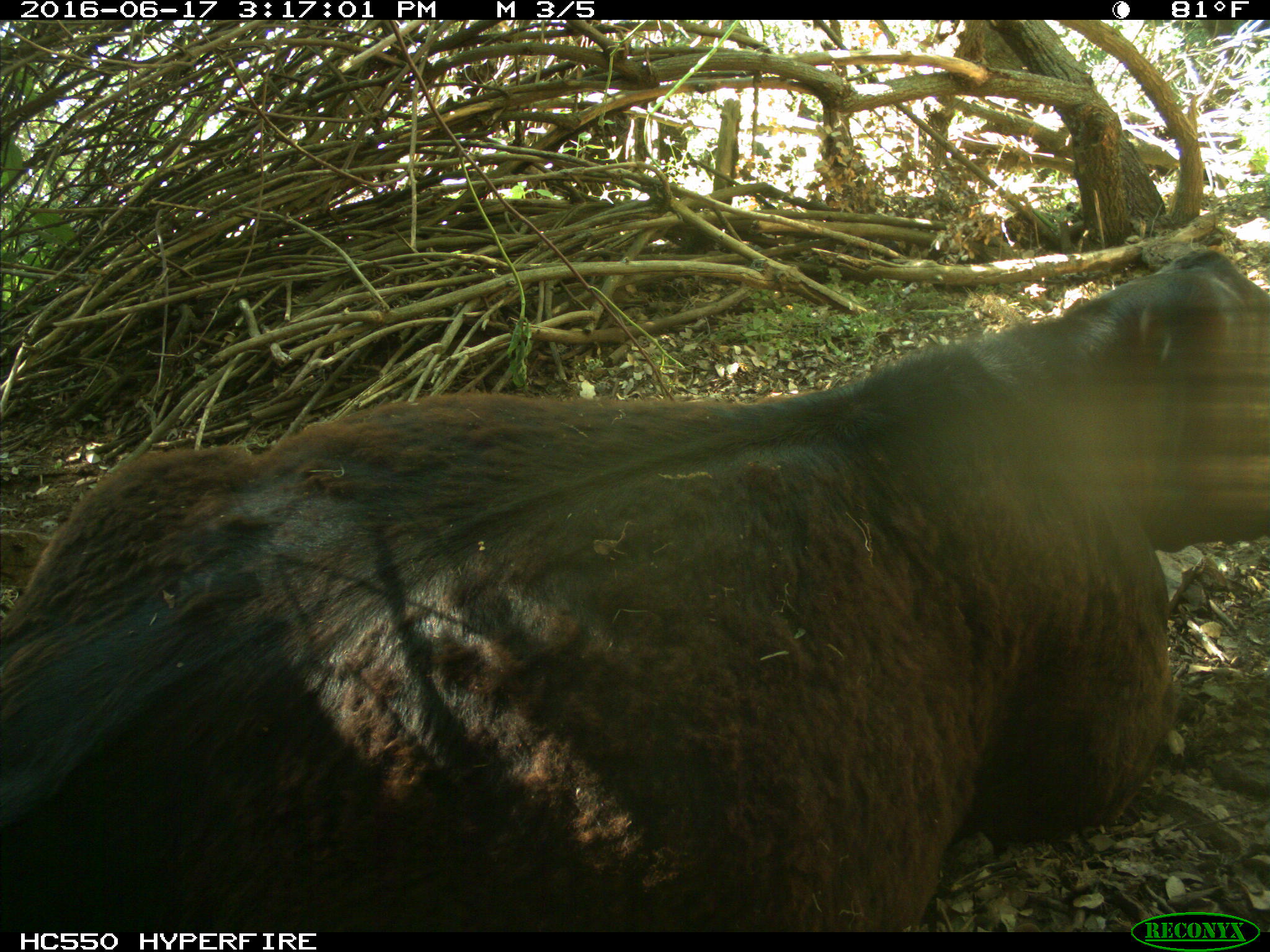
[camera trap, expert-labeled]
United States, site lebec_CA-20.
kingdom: Animalia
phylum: Chordata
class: Mammalia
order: Artiodactyla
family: Bovidae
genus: Bos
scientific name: Bos taurus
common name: domestic cow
Bos taurus (domestic cow).